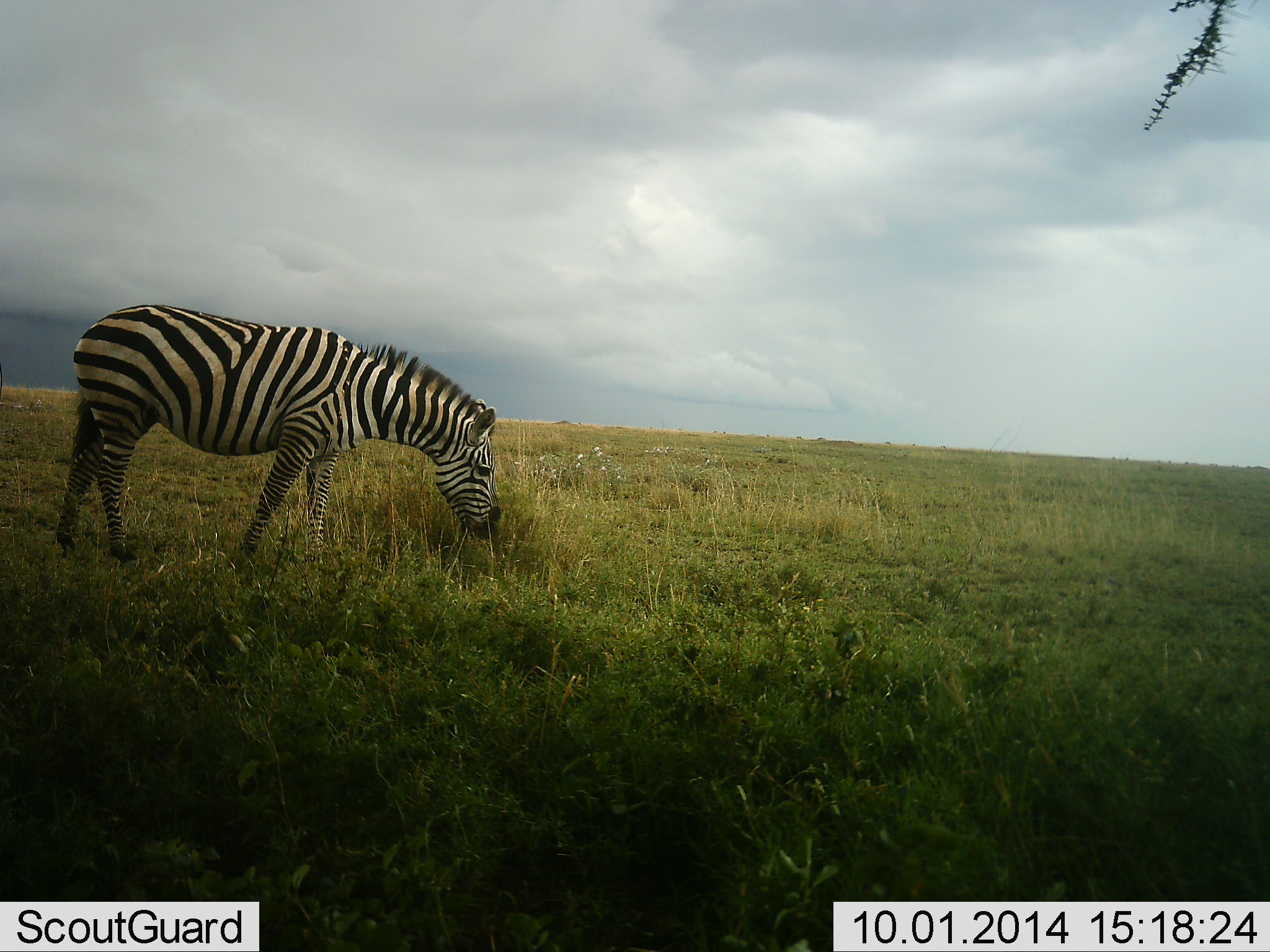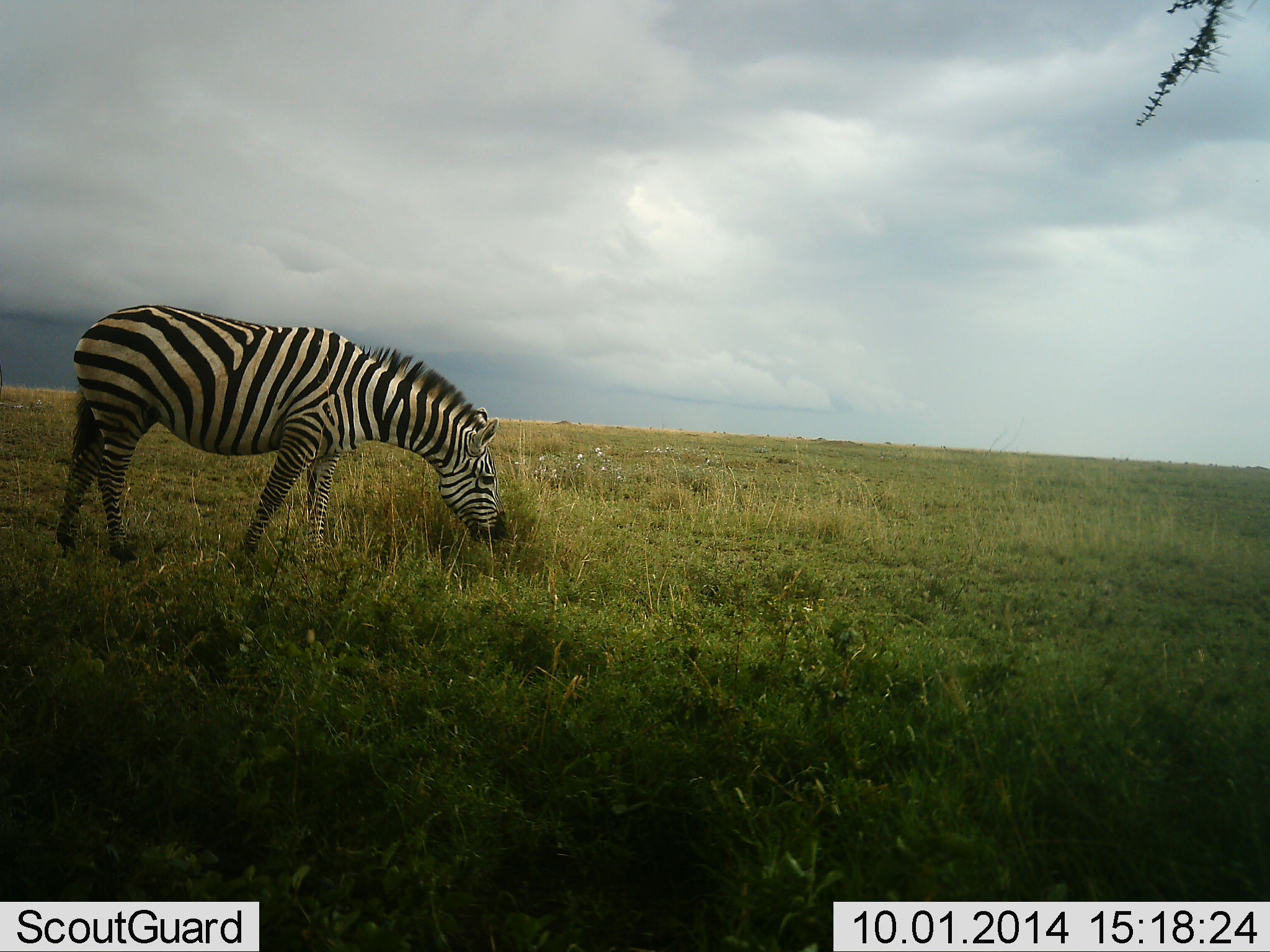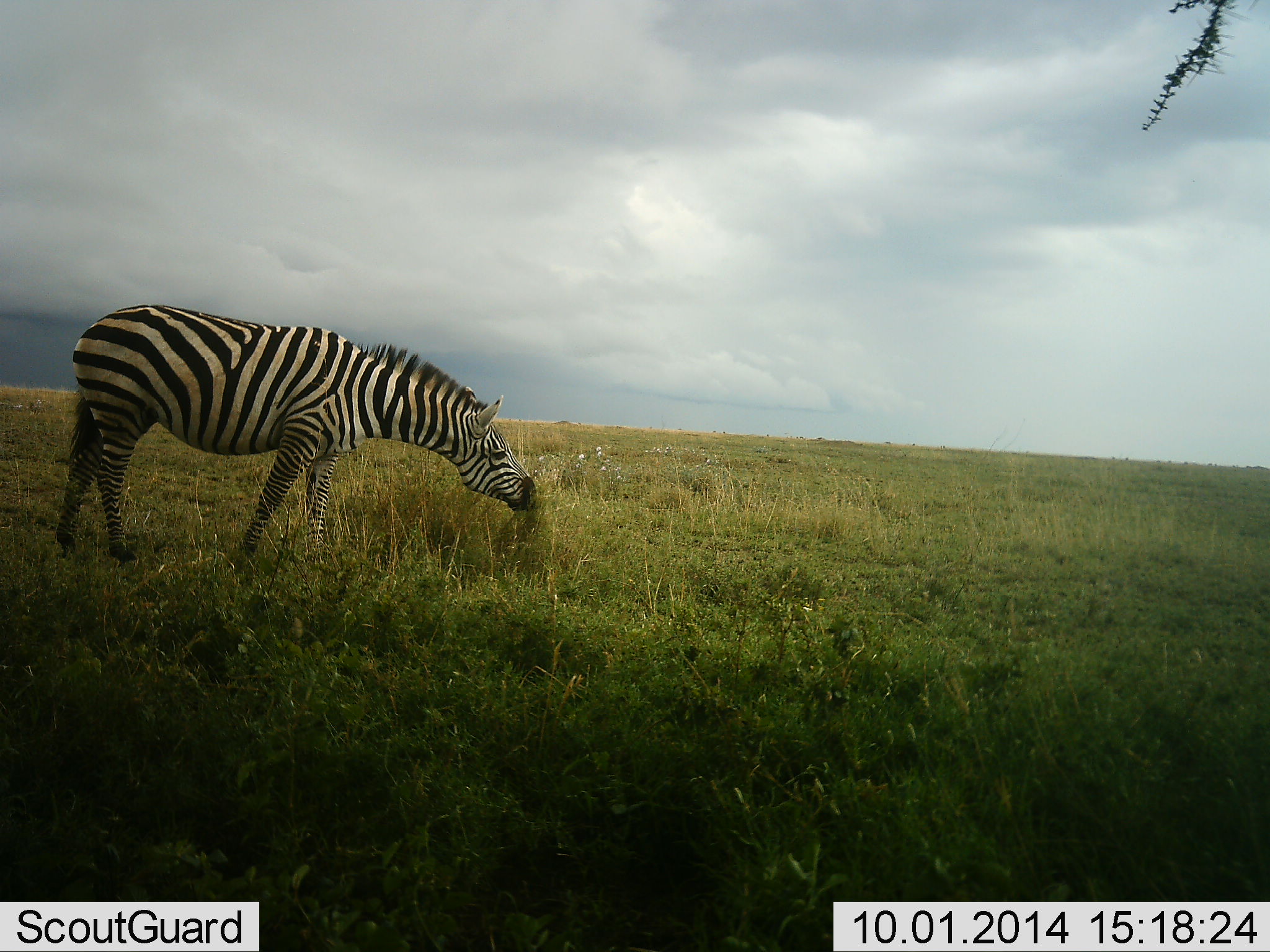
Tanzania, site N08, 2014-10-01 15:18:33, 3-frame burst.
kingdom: Animalia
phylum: Chordata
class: Mammalia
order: Perissodactyla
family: Equidae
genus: Equus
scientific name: Equus quagga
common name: plains zebra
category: zebra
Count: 1.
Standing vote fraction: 10%.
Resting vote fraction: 0%.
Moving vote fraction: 0%.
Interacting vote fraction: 0%.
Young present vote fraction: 0%.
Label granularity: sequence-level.